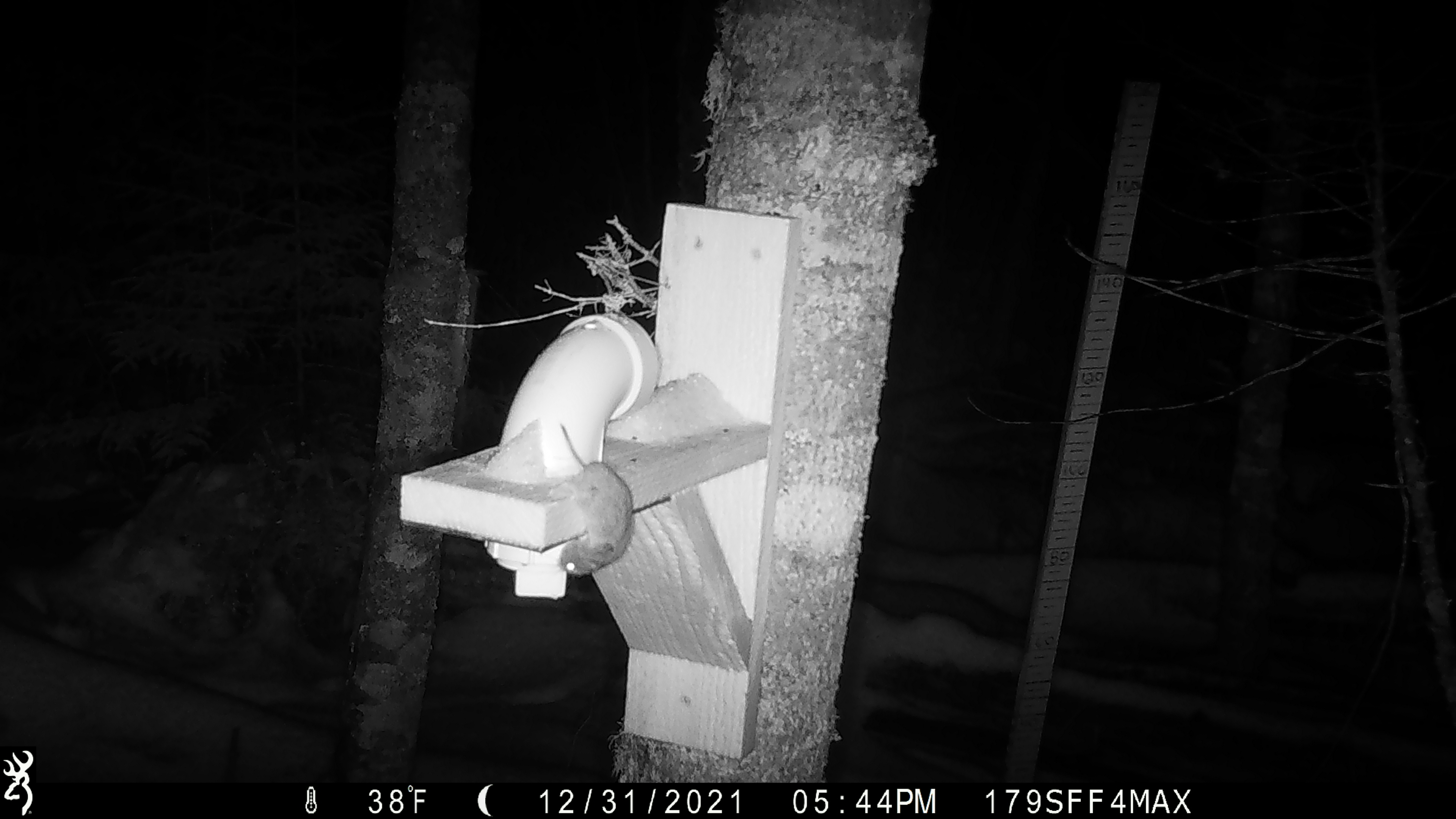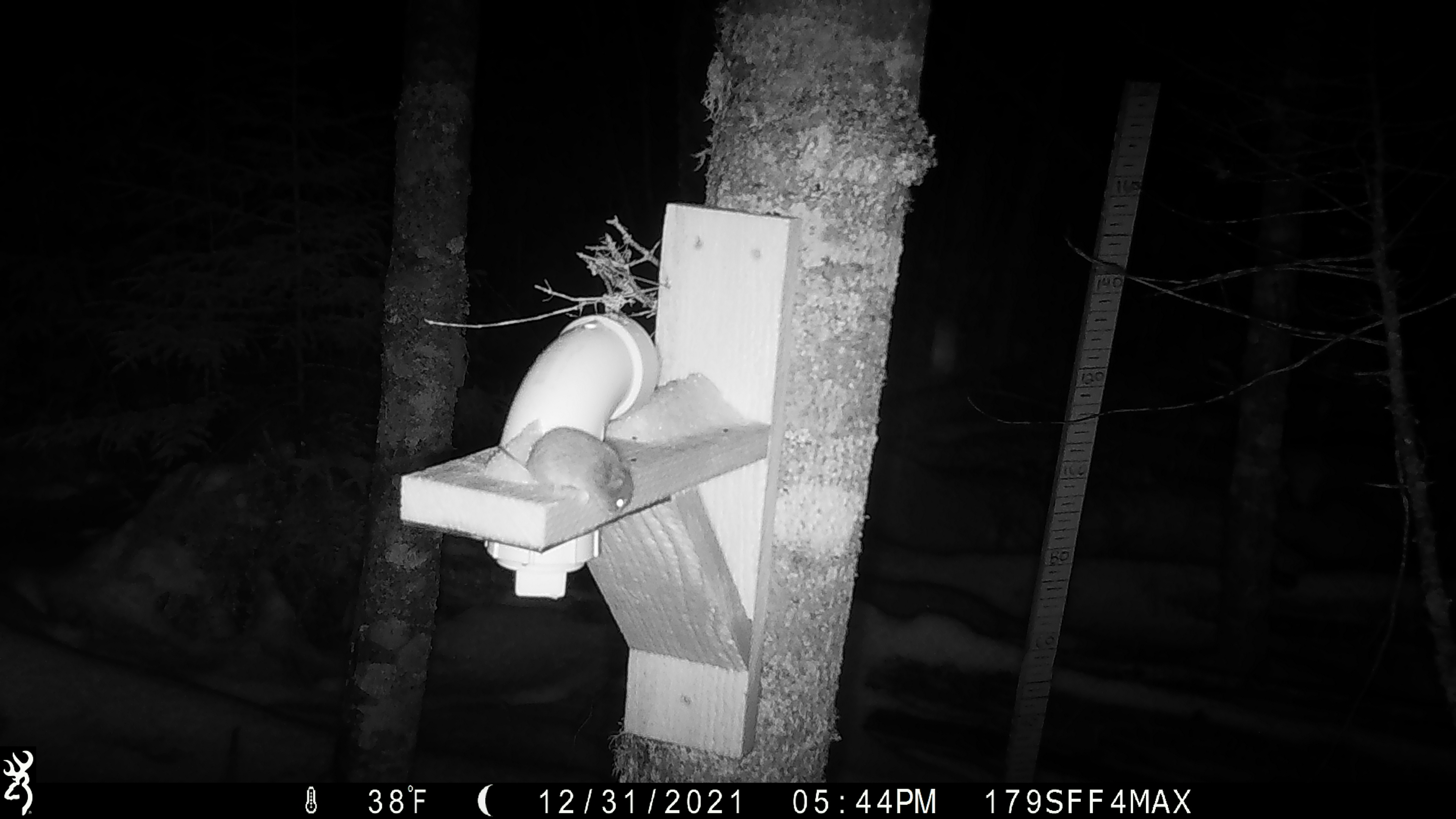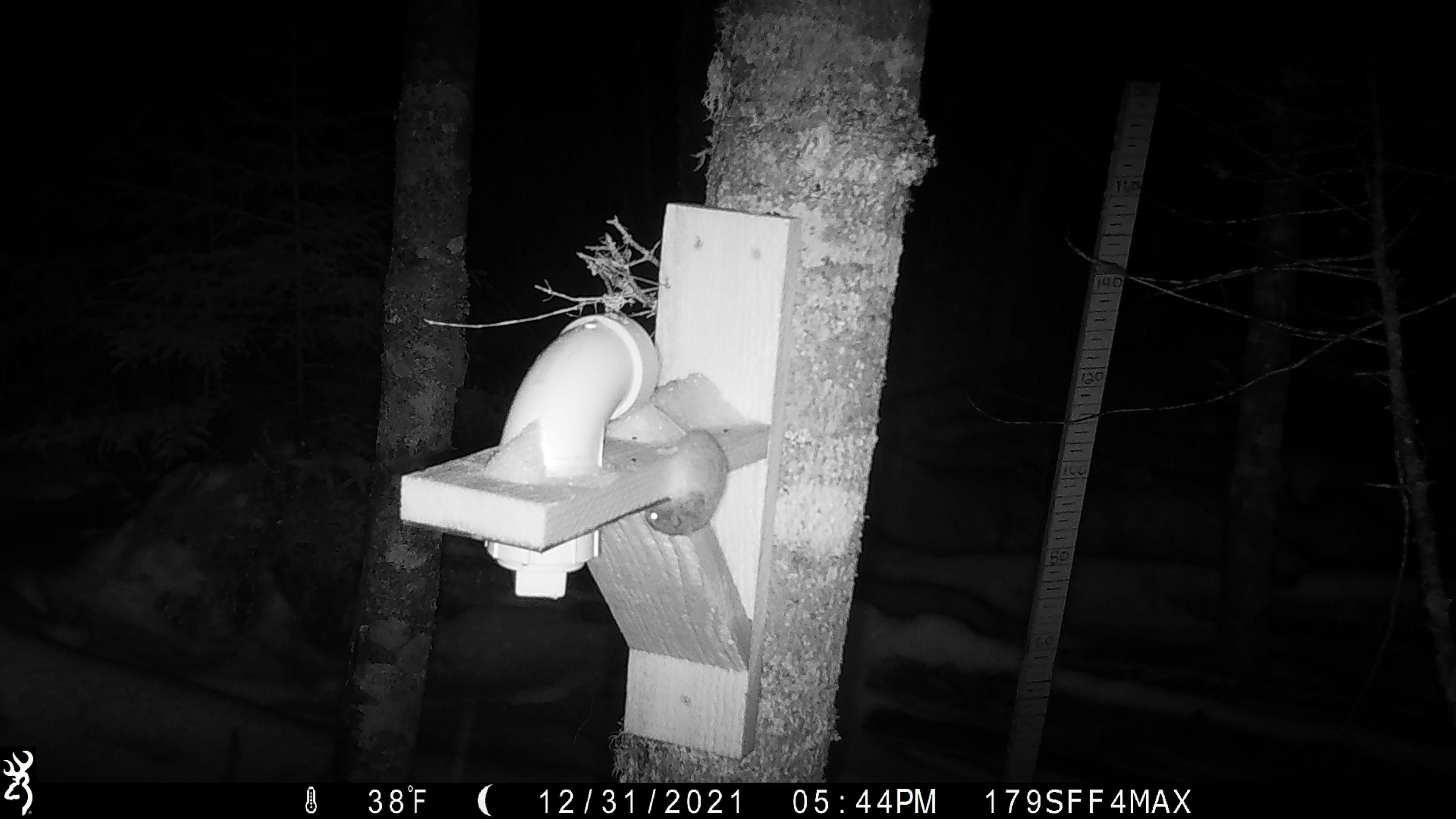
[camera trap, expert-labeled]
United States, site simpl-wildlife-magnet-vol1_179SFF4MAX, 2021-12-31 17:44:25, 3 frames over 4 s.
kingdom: Animalia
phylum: Chordata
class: Mammalia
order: Rodentia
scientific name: Rodentia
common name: mouse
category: mouse sp.